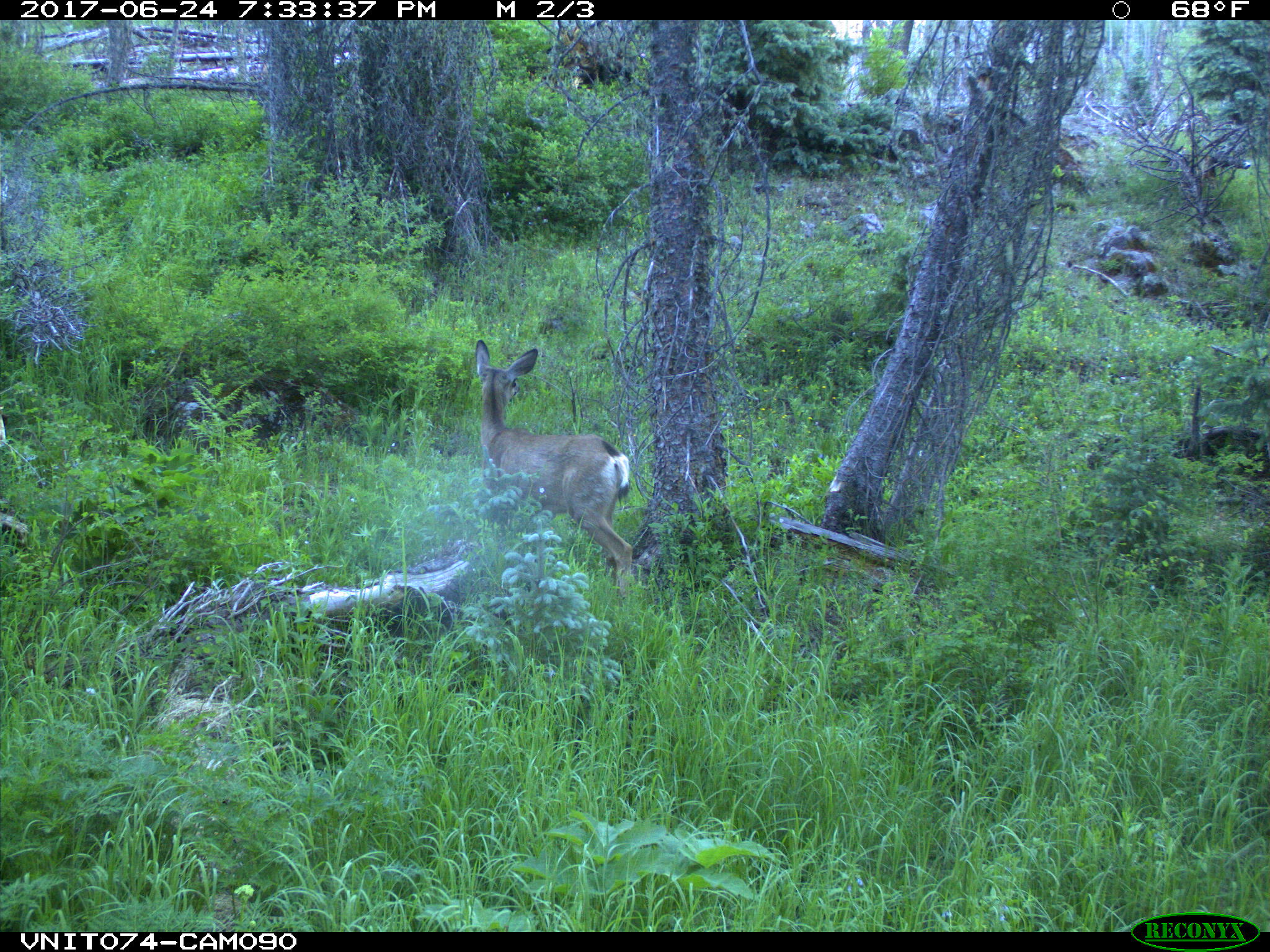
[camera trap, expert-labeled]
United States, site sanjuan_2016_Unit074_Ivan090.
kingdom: Animalia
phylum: Chordata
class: Mammalia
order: Artiodactyla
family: Cervidae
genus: Odocoileus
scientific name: Odocoileus hemionus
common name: mule deer